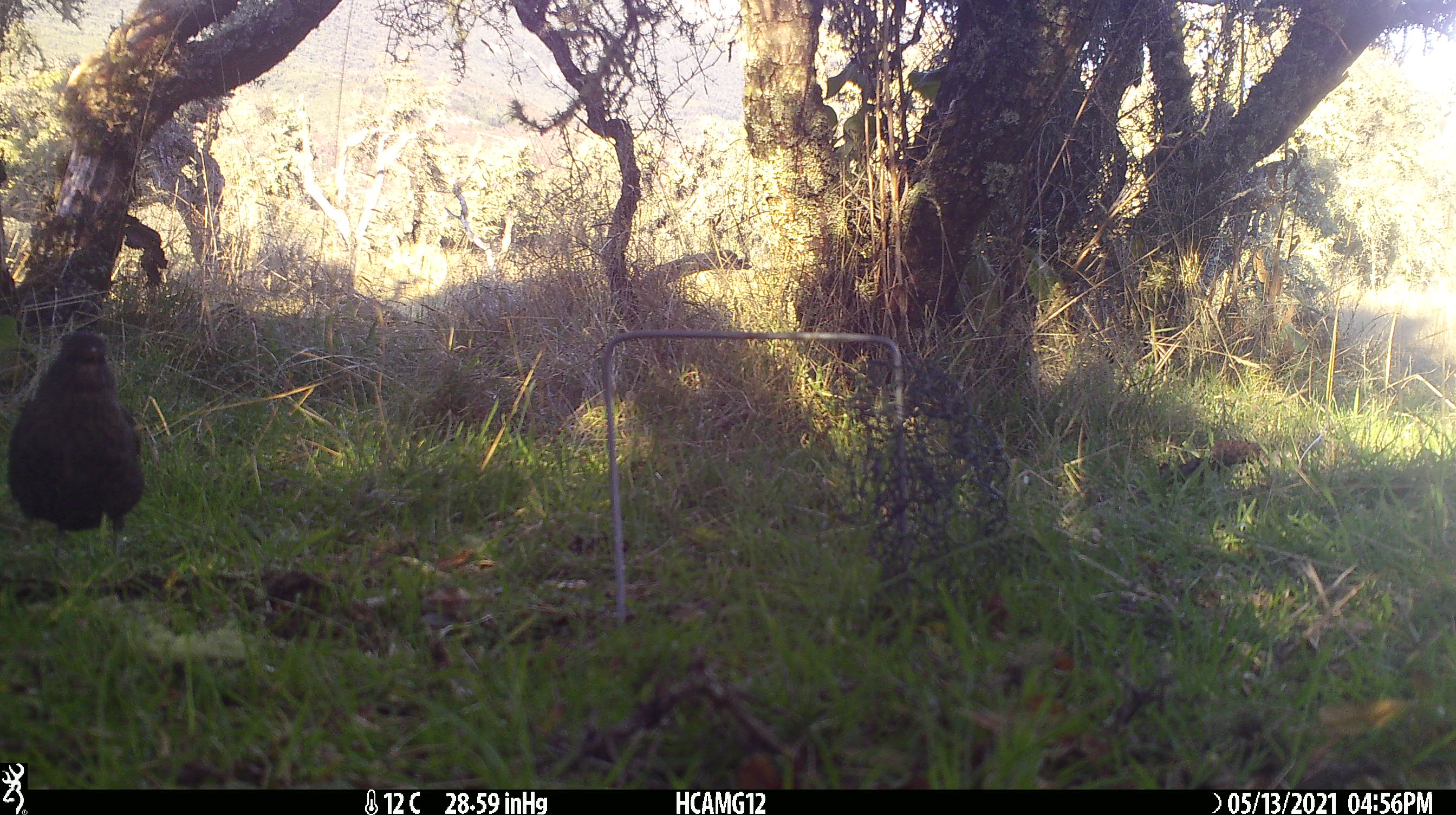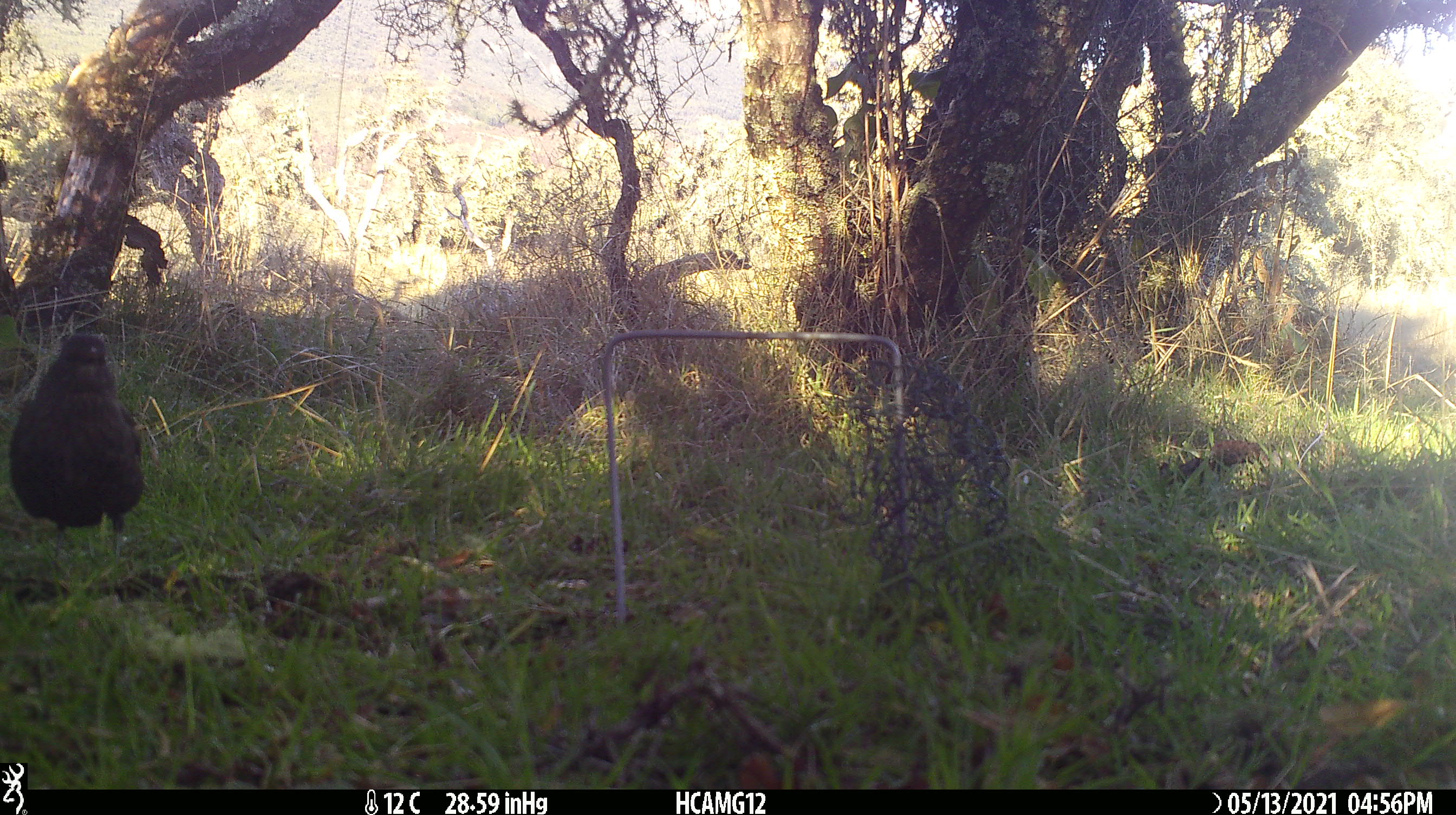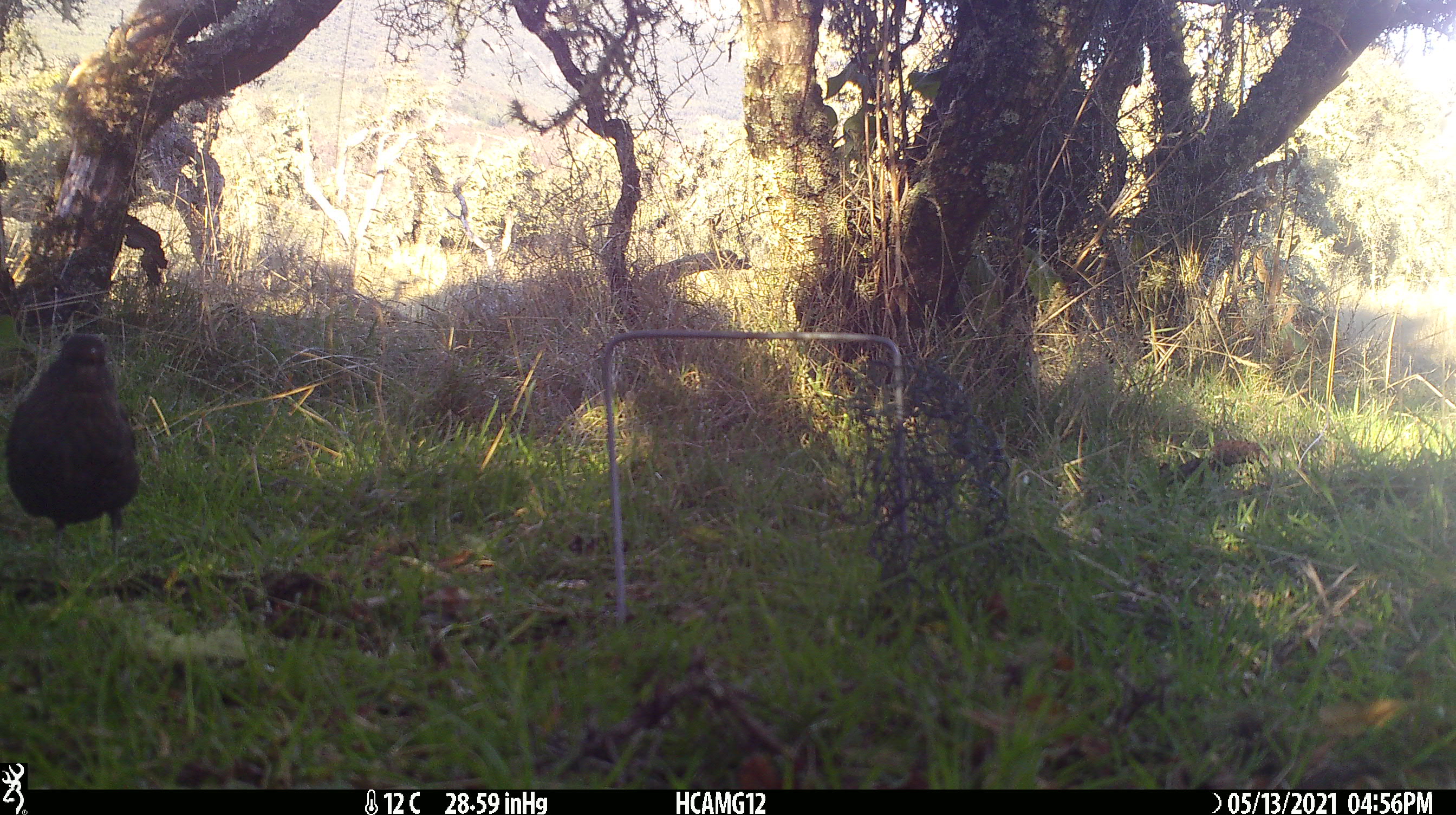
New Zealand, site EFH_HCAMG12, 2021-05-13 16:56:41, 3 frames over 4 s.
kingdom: Animalia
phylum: Chordata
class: Aves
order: Passeriformes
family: Turdidae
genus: Turdus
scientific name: Turdus merula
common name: eurasian blackbird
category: blackbird